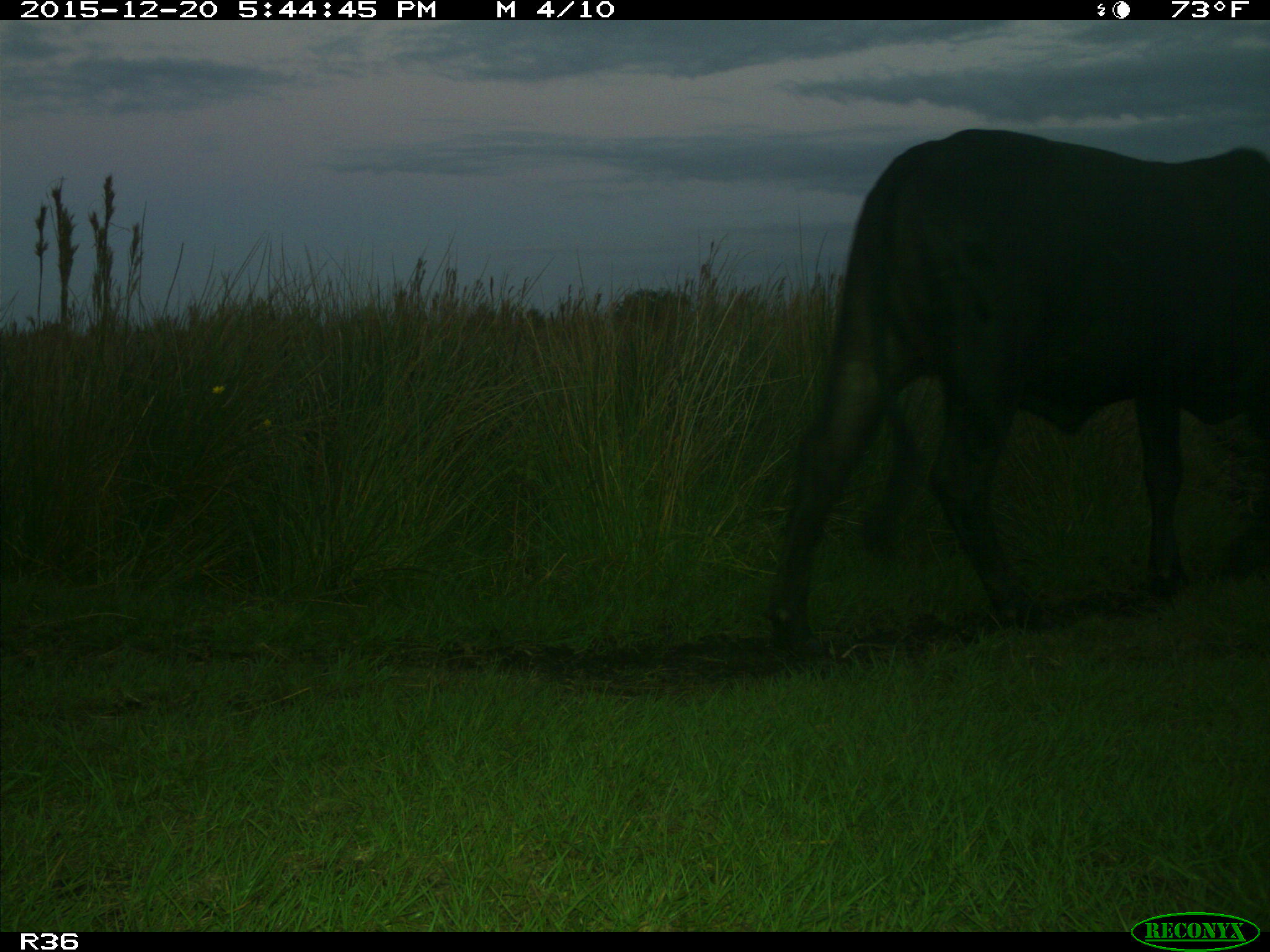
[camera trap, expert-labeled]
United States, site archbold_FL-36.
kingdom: Animalia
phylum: Chordata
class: Mammalia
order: Artiodactyla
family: Bovidae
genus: Bos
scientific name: Bos taurus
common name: domestic cow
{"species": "Bos taurus (domestic cow)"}